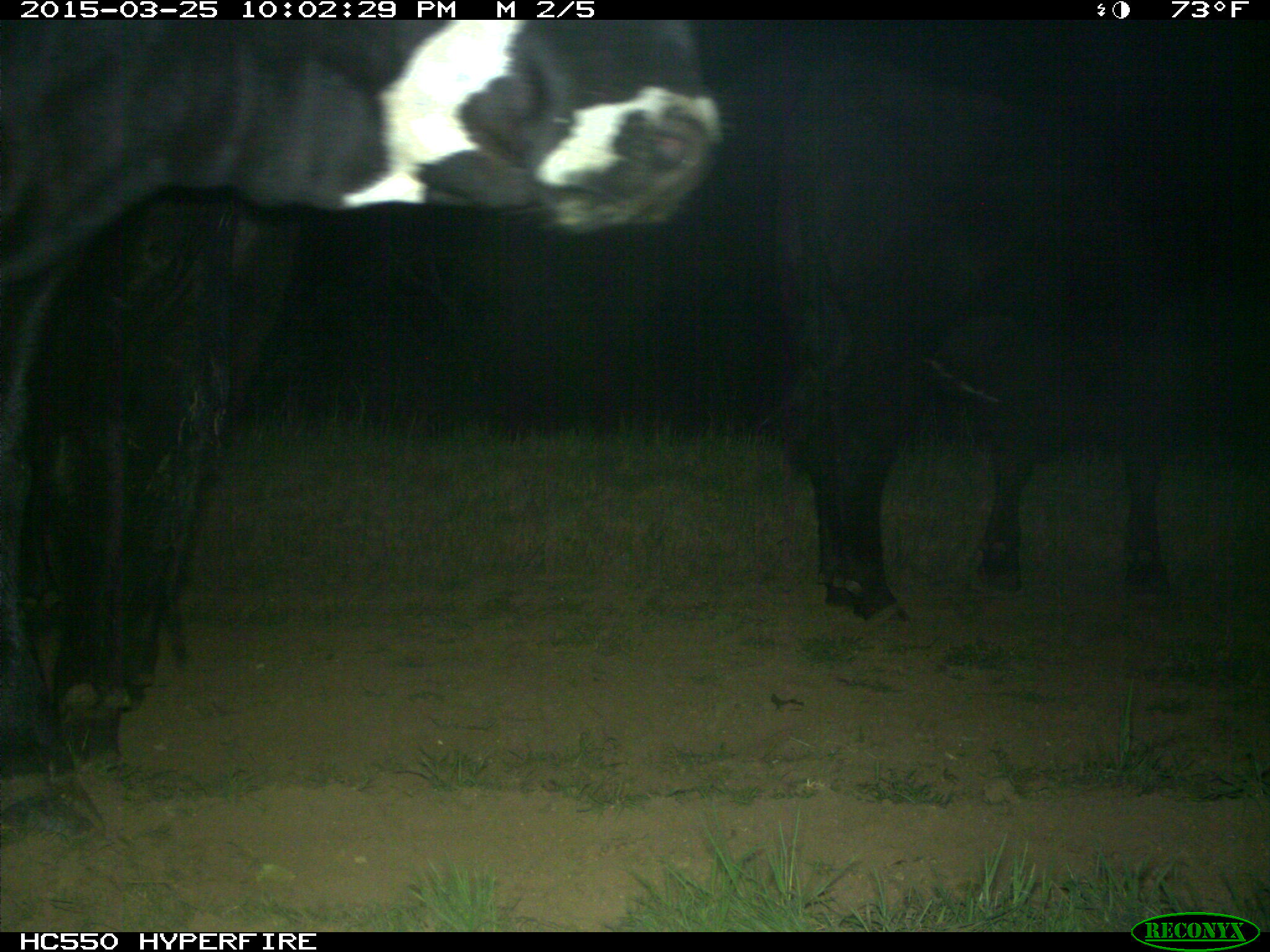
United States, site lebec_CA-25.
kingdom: Animalia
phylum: Chordata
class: Mammalia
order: Artiodactyla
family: Bovidae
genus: Bos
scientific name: Bos taurus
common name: domestic cow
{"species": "Bos taurus (domestic cow)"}